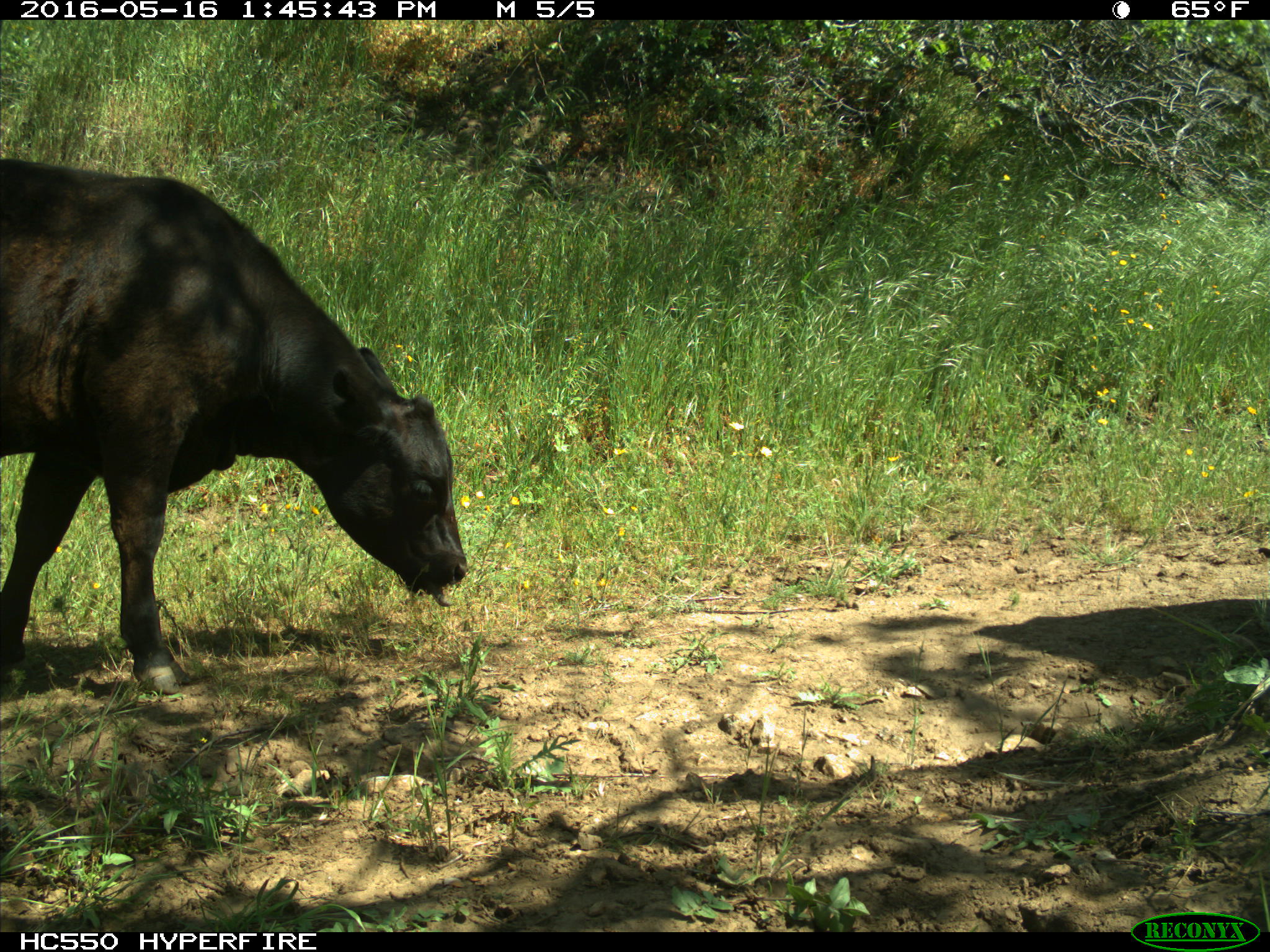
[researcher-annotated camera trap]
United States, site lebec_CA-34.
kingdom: Animalia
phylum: Chordata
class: Mammalia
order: Artiodactyla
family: Bovidae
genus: Bos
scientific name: Bos taurus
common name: domestic cow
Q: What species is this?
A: Bos taurus (domestic cow).